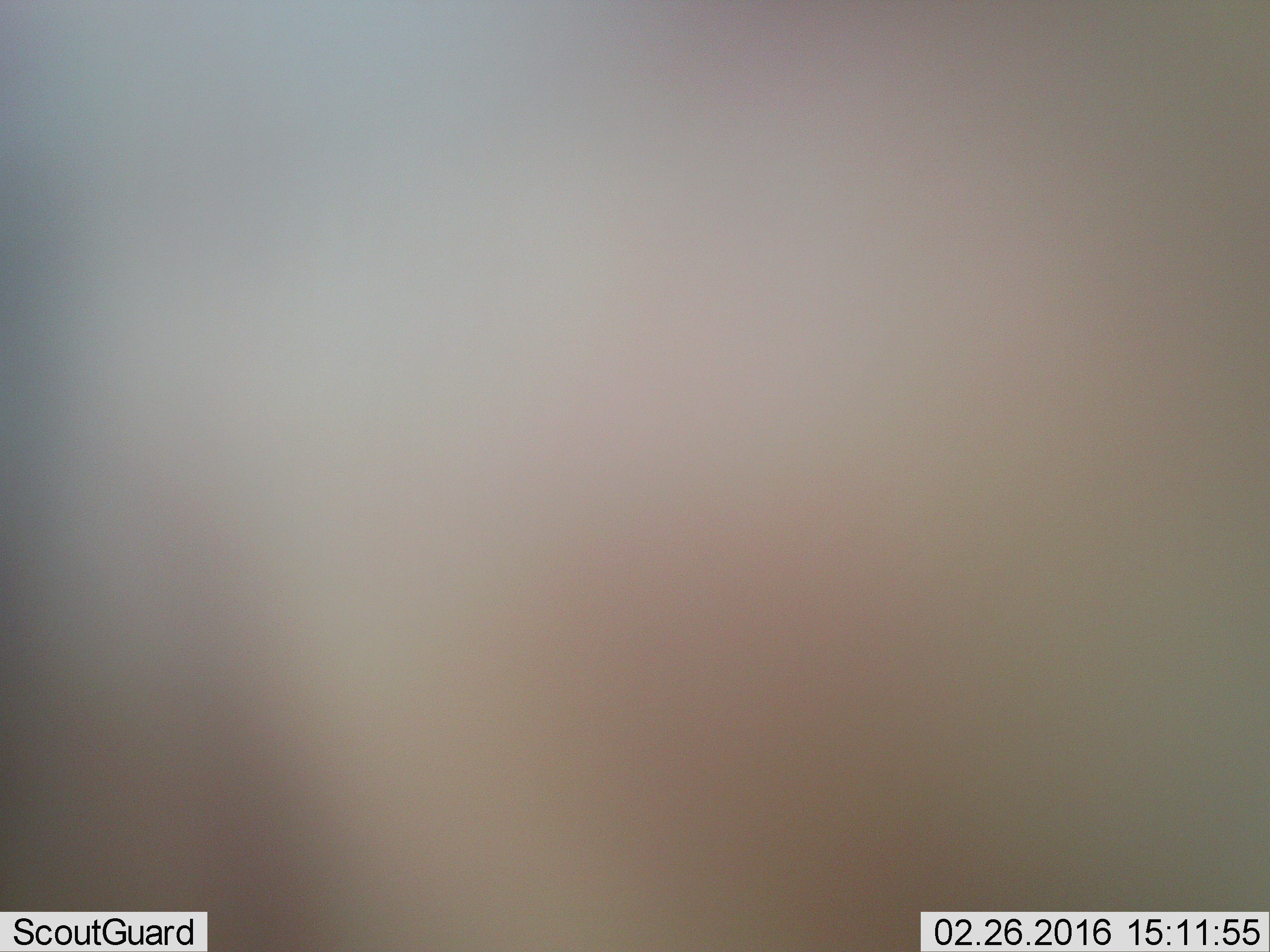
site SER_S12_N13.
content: unidentified animal